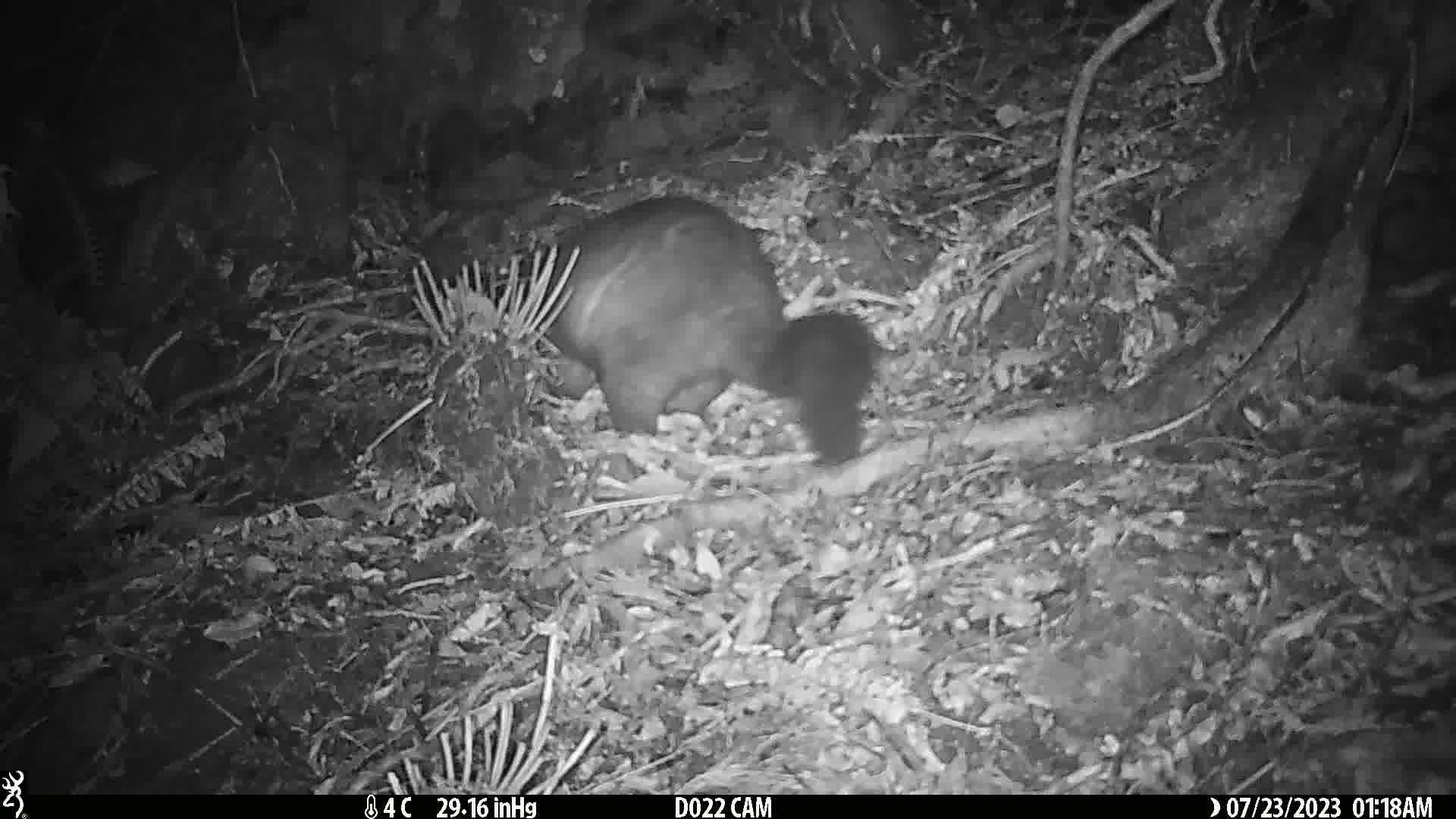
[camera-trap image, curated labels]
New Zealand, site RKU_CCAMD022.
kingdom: Animalia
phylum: Chordata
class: Mammalia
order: Diprotodontia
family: Phalangeridae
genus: Trichosurus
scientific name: Trichosurus vulpecula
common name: common brushtail possum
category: possum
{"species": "possum (common brushtail possum) (Trichosurus vulpecula)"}